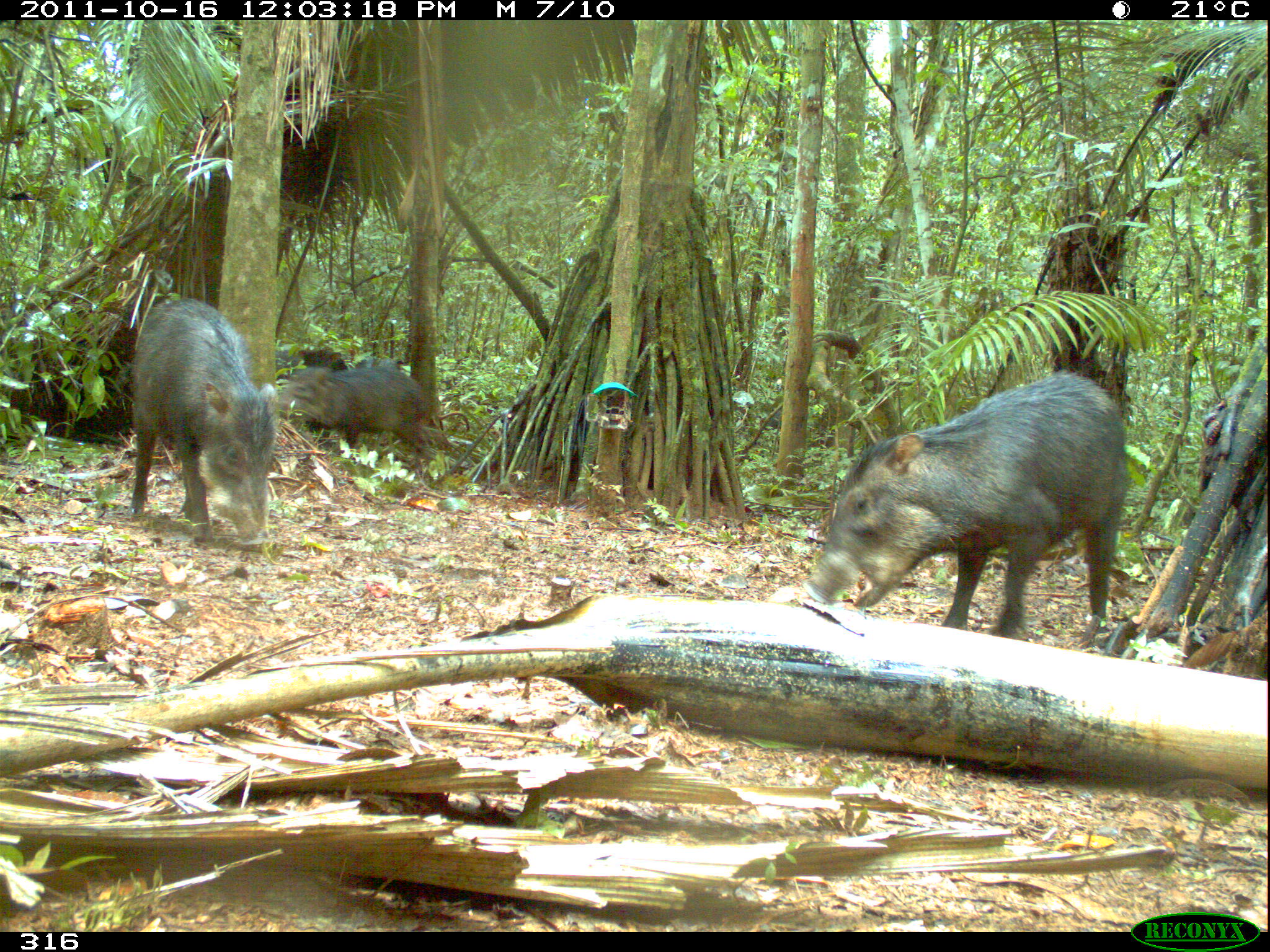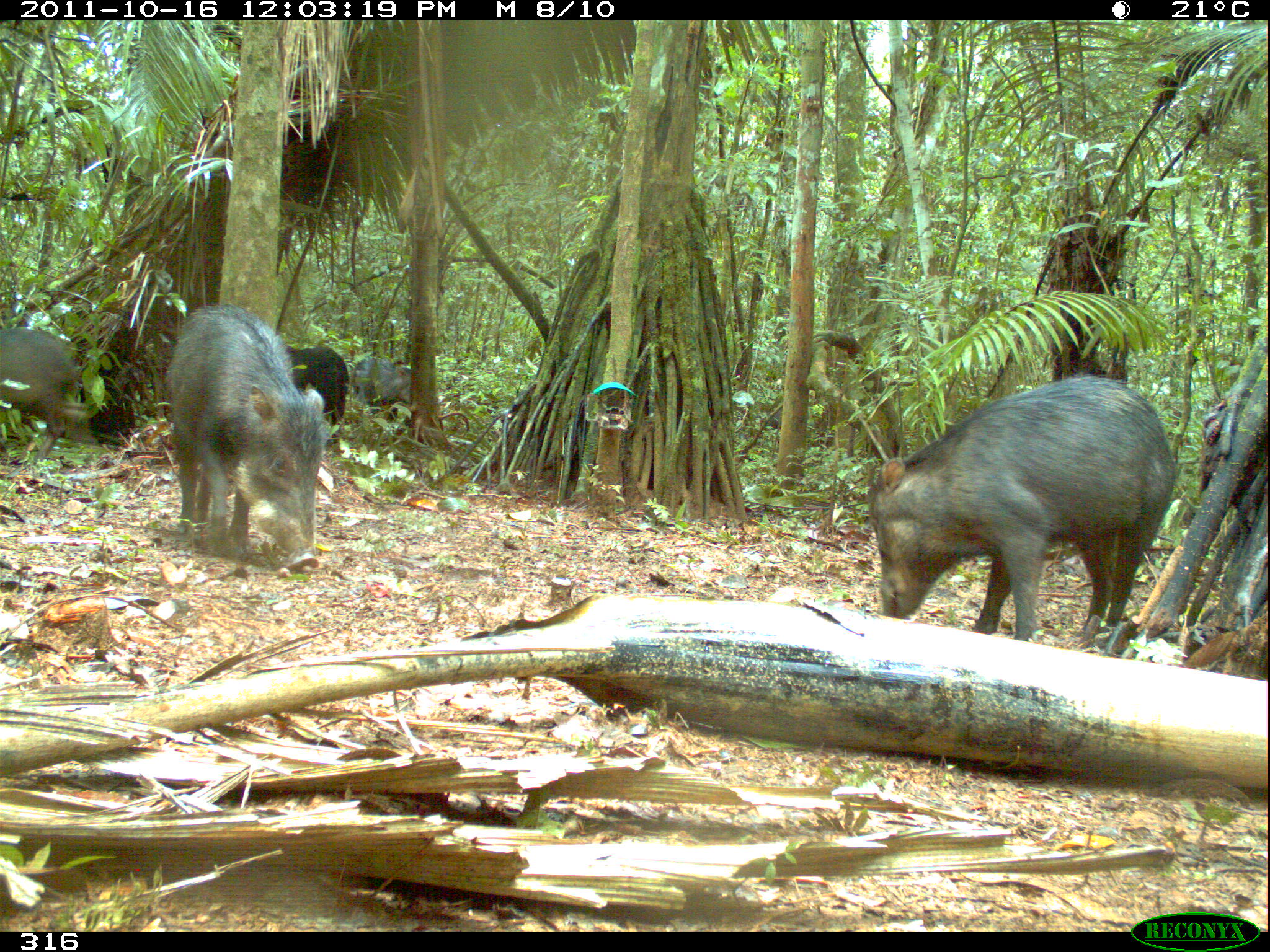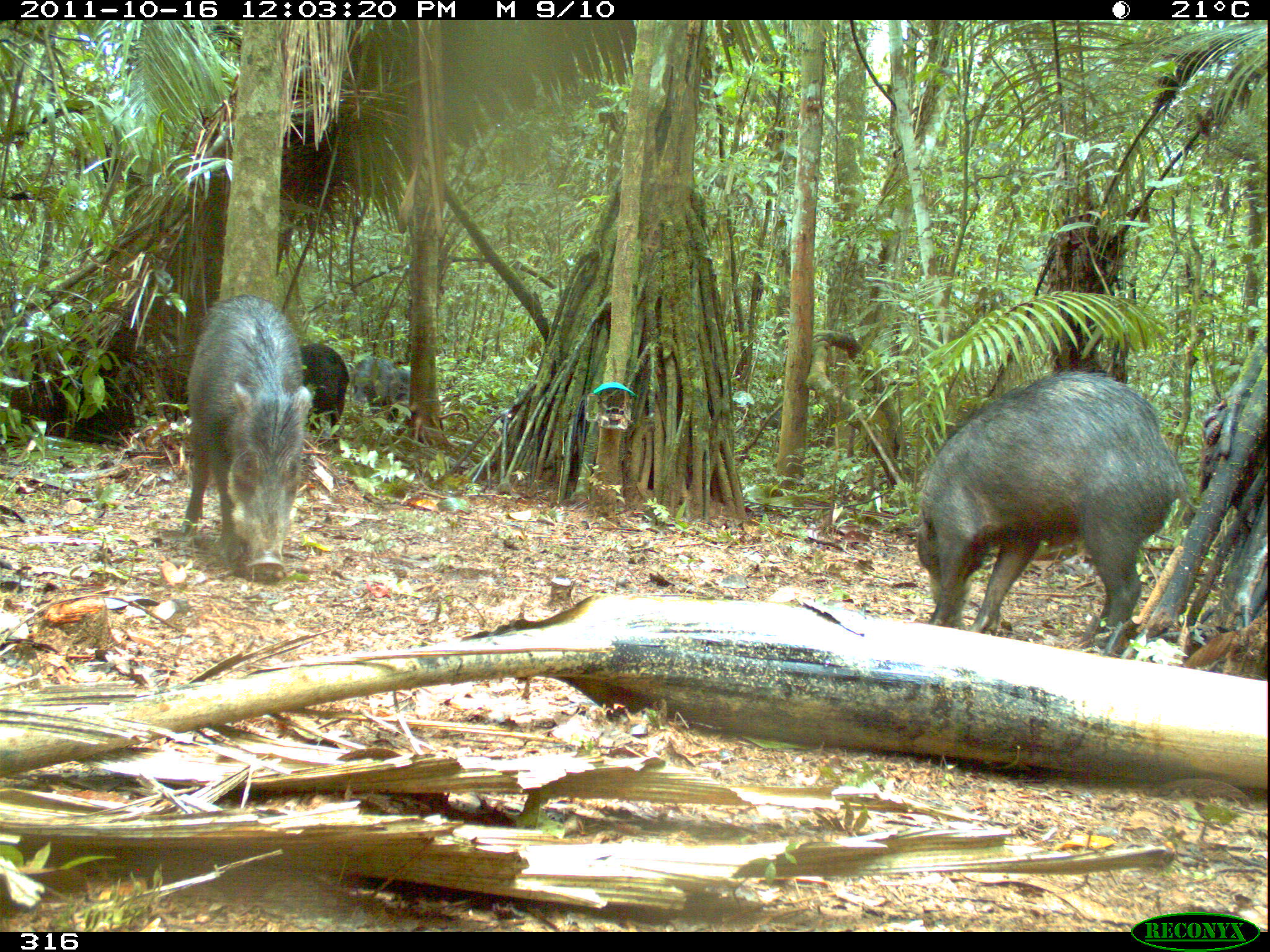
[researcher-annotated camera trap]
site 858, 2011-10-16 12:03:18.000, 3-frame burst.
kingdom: Animalia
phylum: Chordata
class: Mammalia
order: Artiodactyla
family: Tayassuidae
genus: Tayassu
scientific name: Tayassu pecari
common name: white-lipped peccary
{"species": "Tayassu pecari (white-lipped peccary)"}